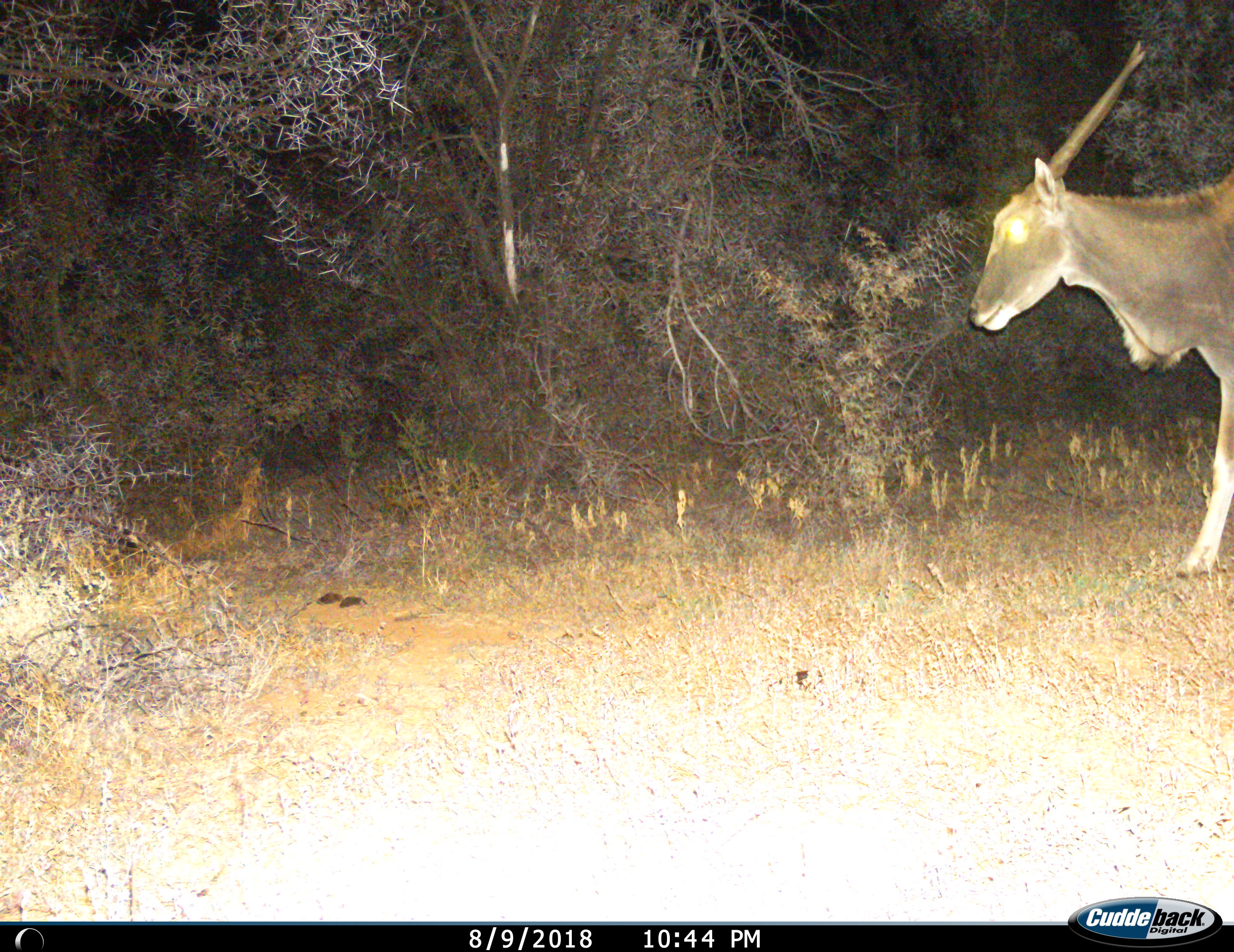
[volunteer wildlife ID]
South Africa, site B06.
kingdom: Animalia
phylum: Chordata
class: Mammalia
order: Artiodactyla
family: Bovidae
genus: Tragelaphus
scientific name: Tragelaphus oryx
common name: eland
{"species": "eland (Tragelaphus oryx)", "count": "1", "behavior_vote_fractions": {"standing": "33%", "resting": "0%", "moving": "67%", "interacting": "0%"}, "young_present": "0%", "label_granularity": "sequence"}